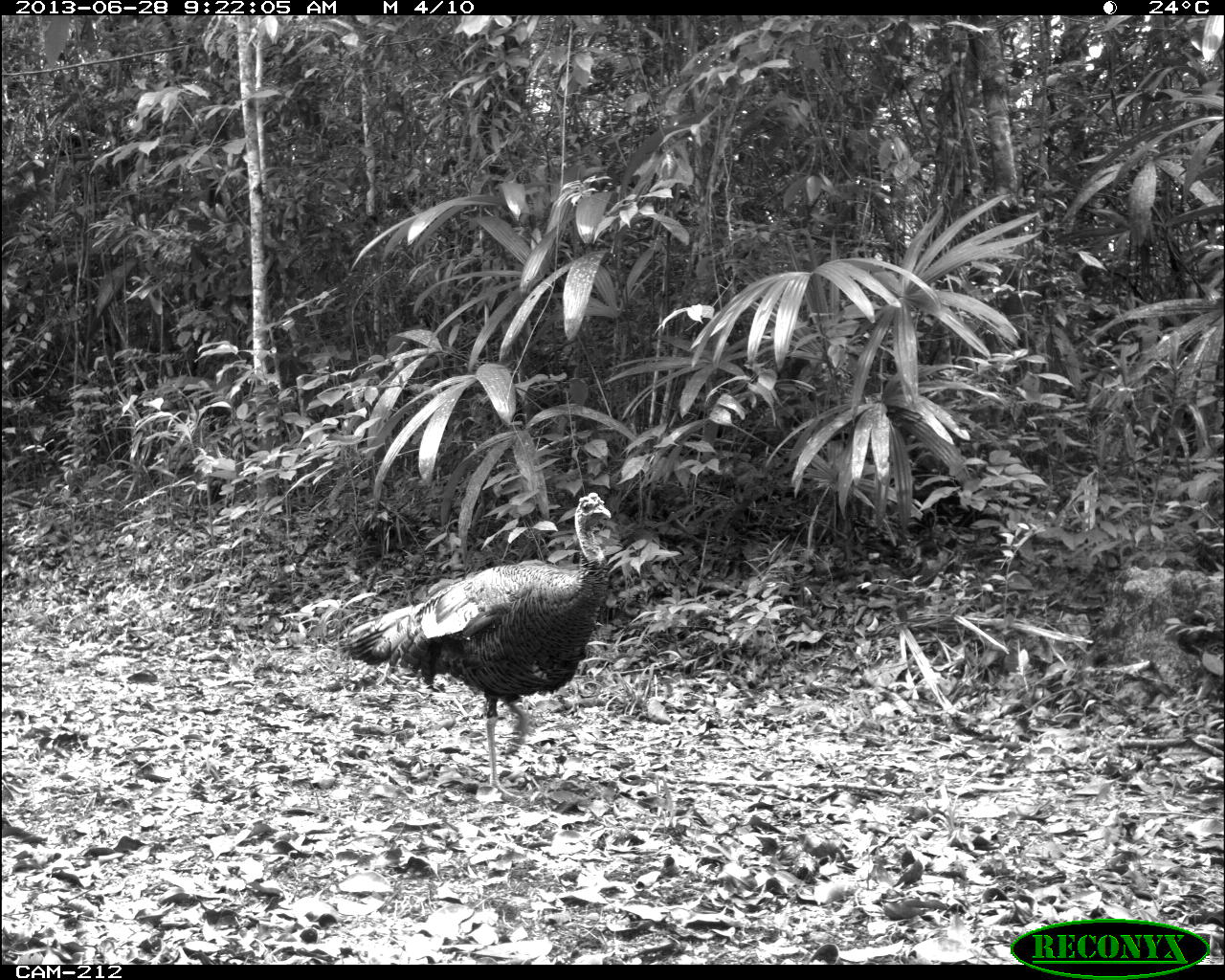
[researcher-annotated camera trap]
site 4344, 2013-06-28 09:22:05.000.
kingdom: Animalia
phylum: Chordata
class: Aves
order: Galliformes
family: Phasianidae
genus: Meleagris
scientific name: Meleagris ocellata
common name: ocellated turkey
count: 1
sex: male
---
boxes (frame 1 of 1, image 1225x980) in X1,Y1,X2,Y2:
meleagris ocellata: 340,490,612,800